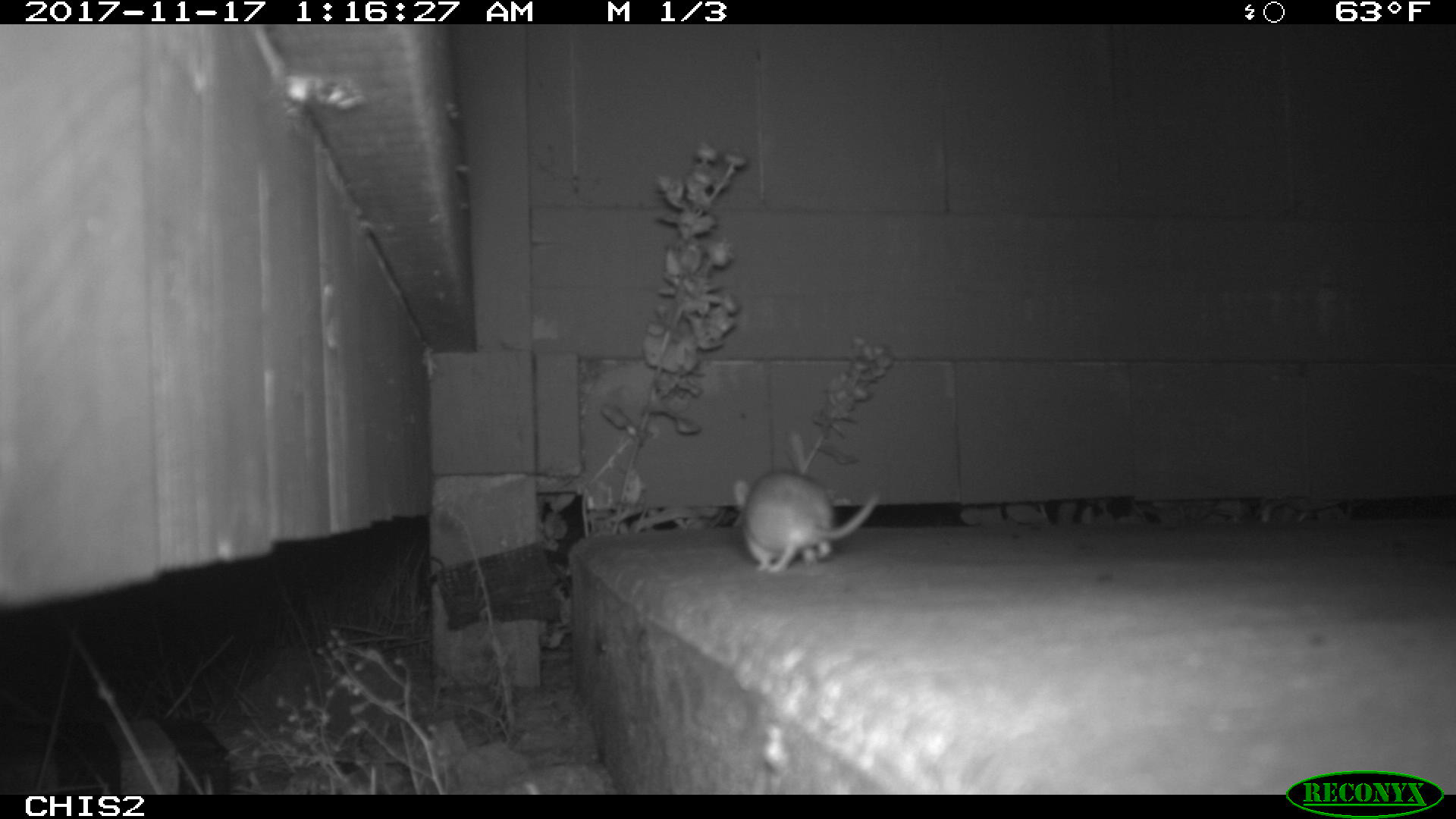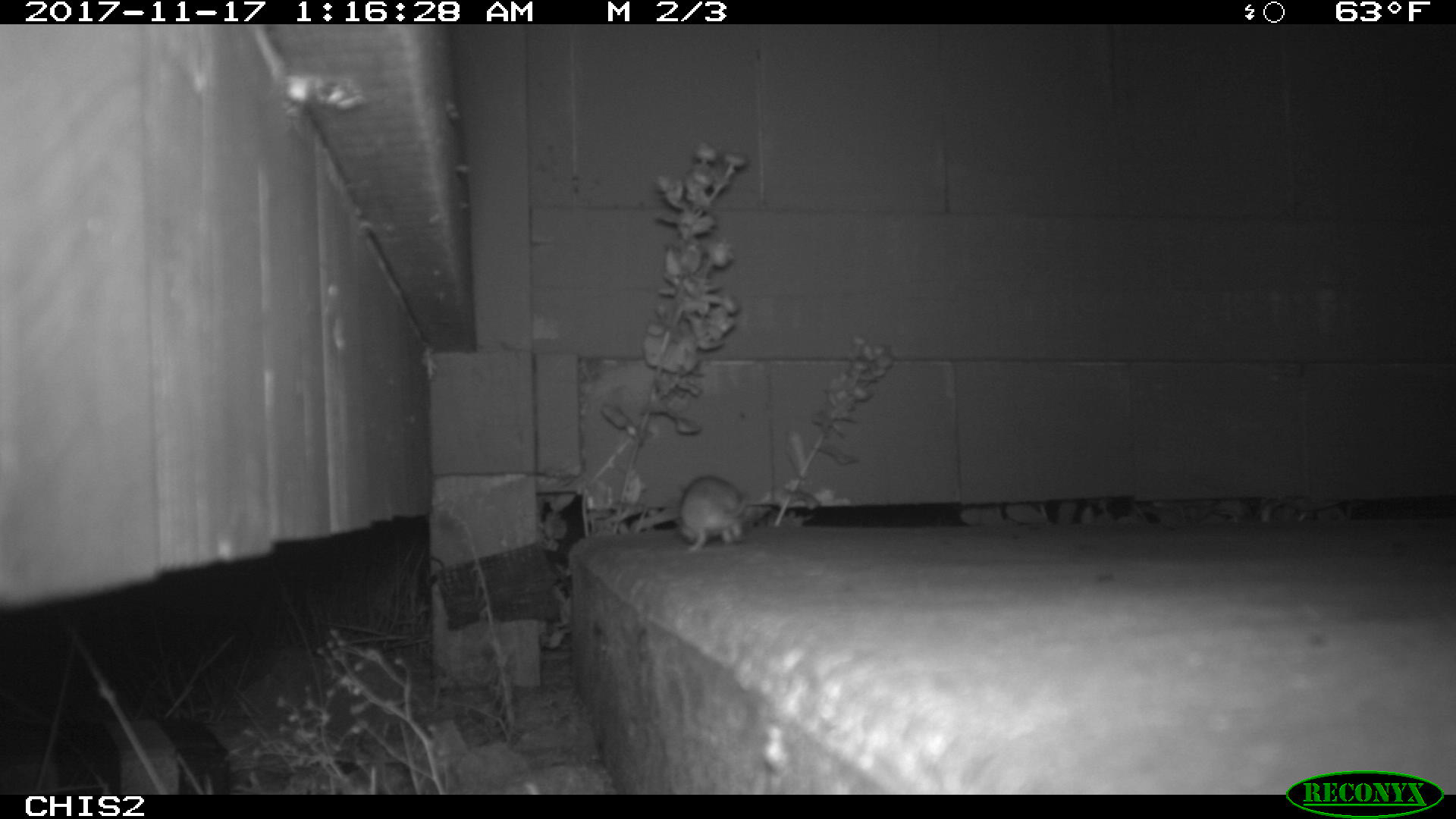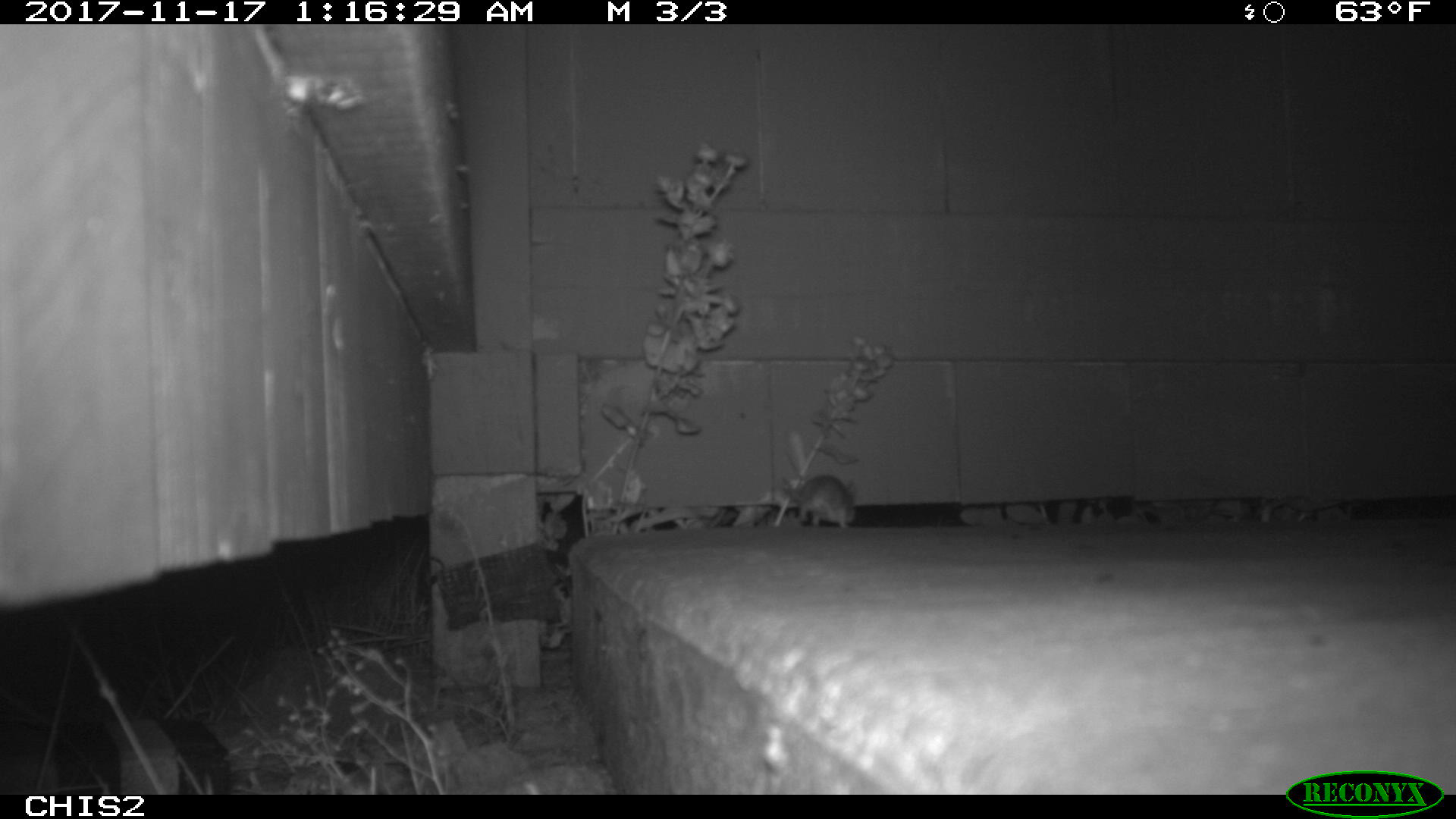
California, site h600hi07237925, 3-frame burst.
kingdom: Animalia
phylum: Chordata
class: Mammalia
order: Rodentia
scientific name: Rodentia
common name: rodent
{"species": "rodent (Rodentia)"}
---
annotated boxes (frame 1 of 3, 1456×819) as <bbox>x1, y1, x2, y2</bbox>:
rodent: <bbox>732, 470, 881, 572</bbox>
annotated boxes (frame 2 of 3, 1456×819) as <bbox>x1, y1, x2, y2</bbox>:
rodent: <bbox>677, 474, 752, 551</bbox>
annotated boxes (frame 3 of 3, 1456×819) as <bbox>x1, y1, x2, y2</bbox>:
rodent: <bbox>782, 473, 854, 529</bbox>